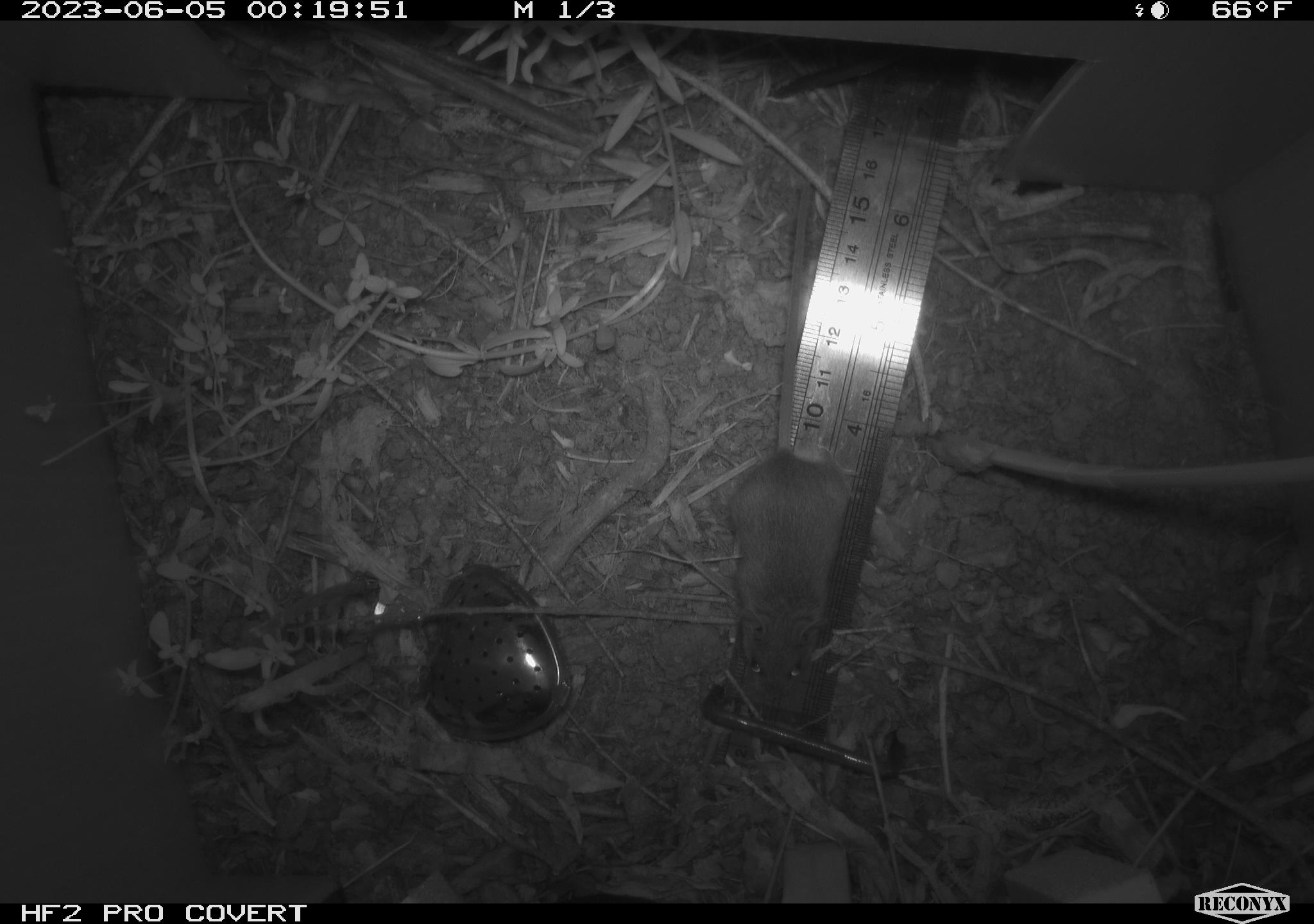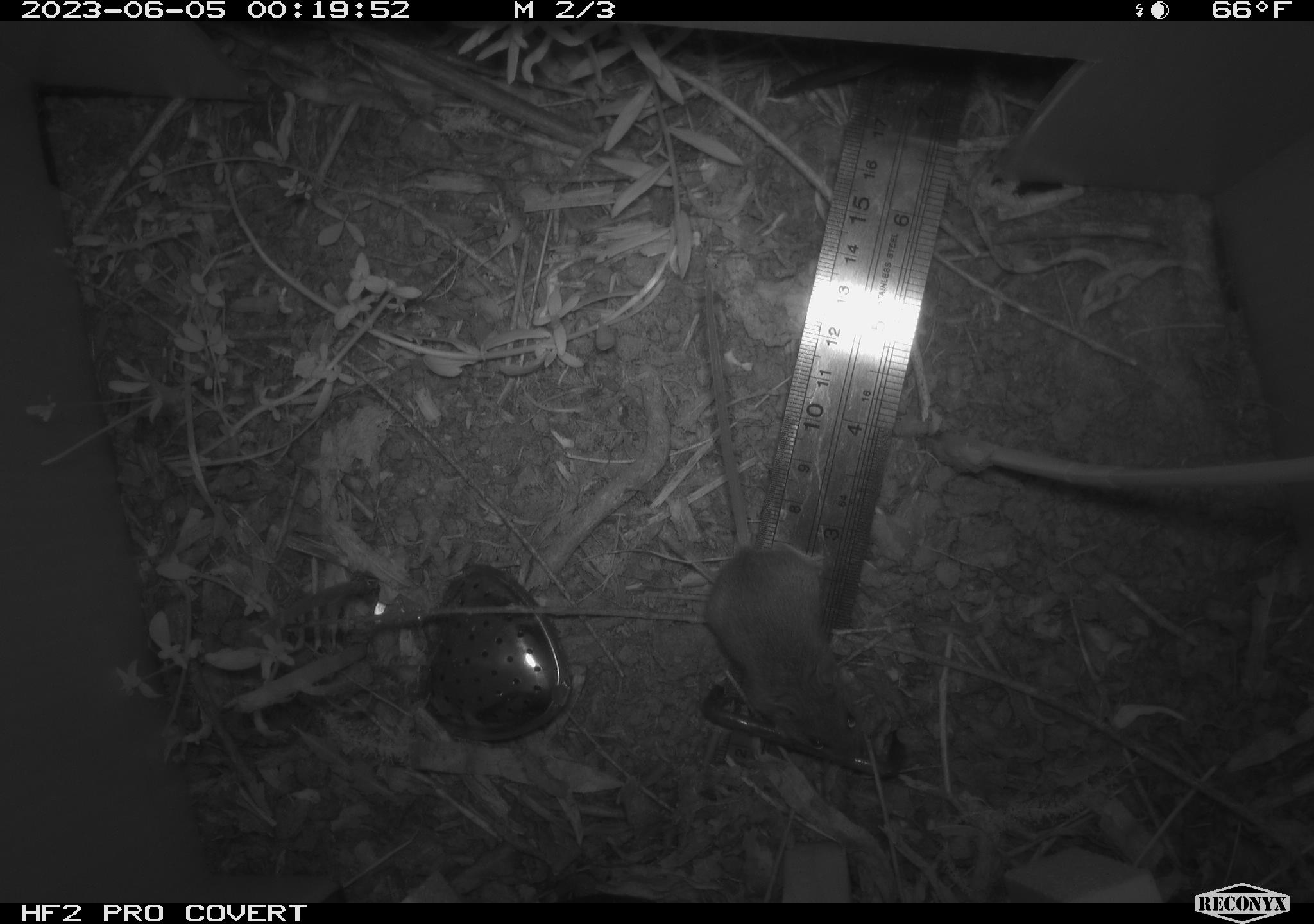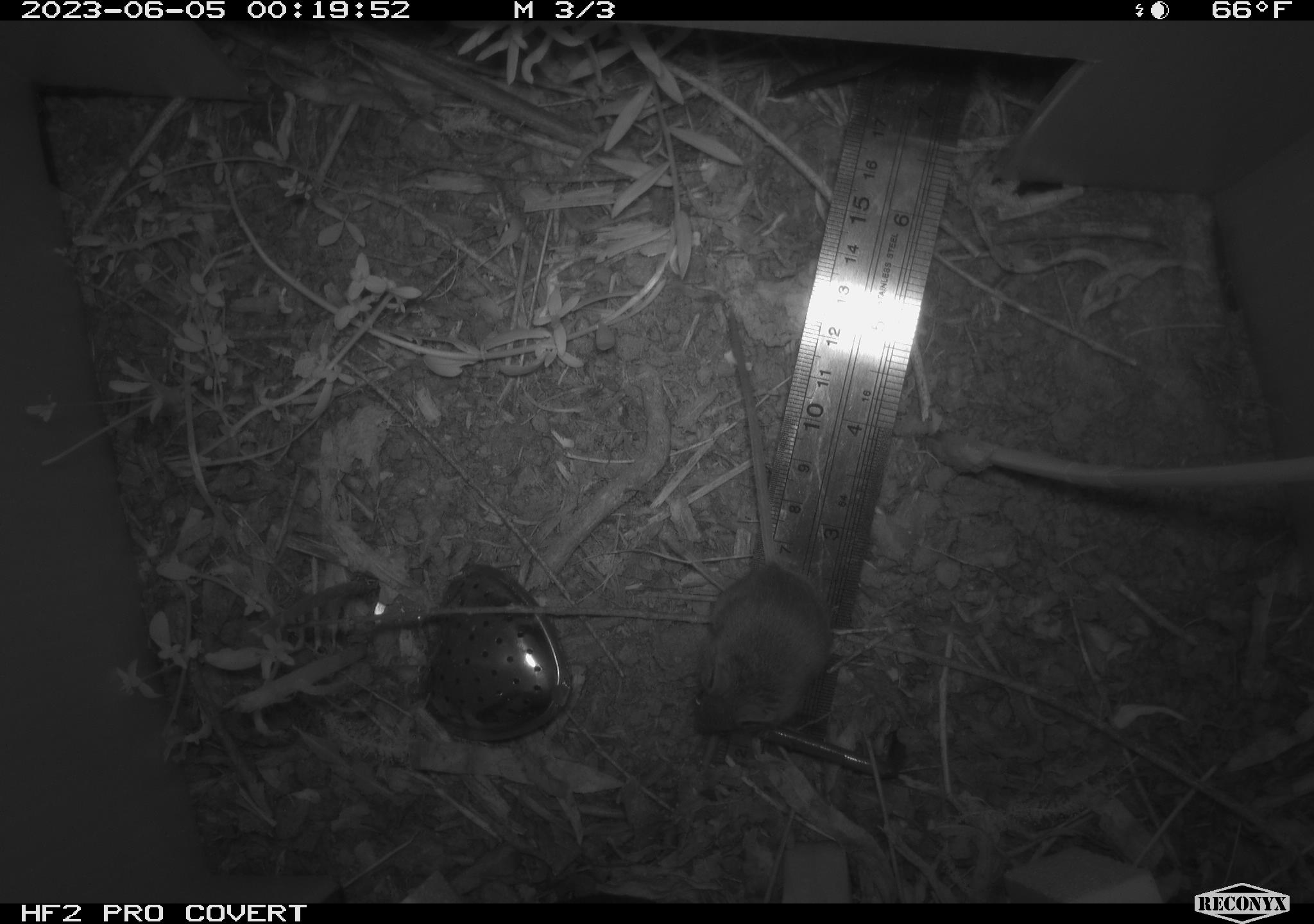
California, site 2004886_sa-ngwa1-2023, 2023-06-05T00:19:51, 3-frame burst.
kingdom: Animalia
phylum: Chordata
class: Mammalia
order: Rodentia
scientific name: Rodentia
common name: mouse species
Mouse species (Rodentia).